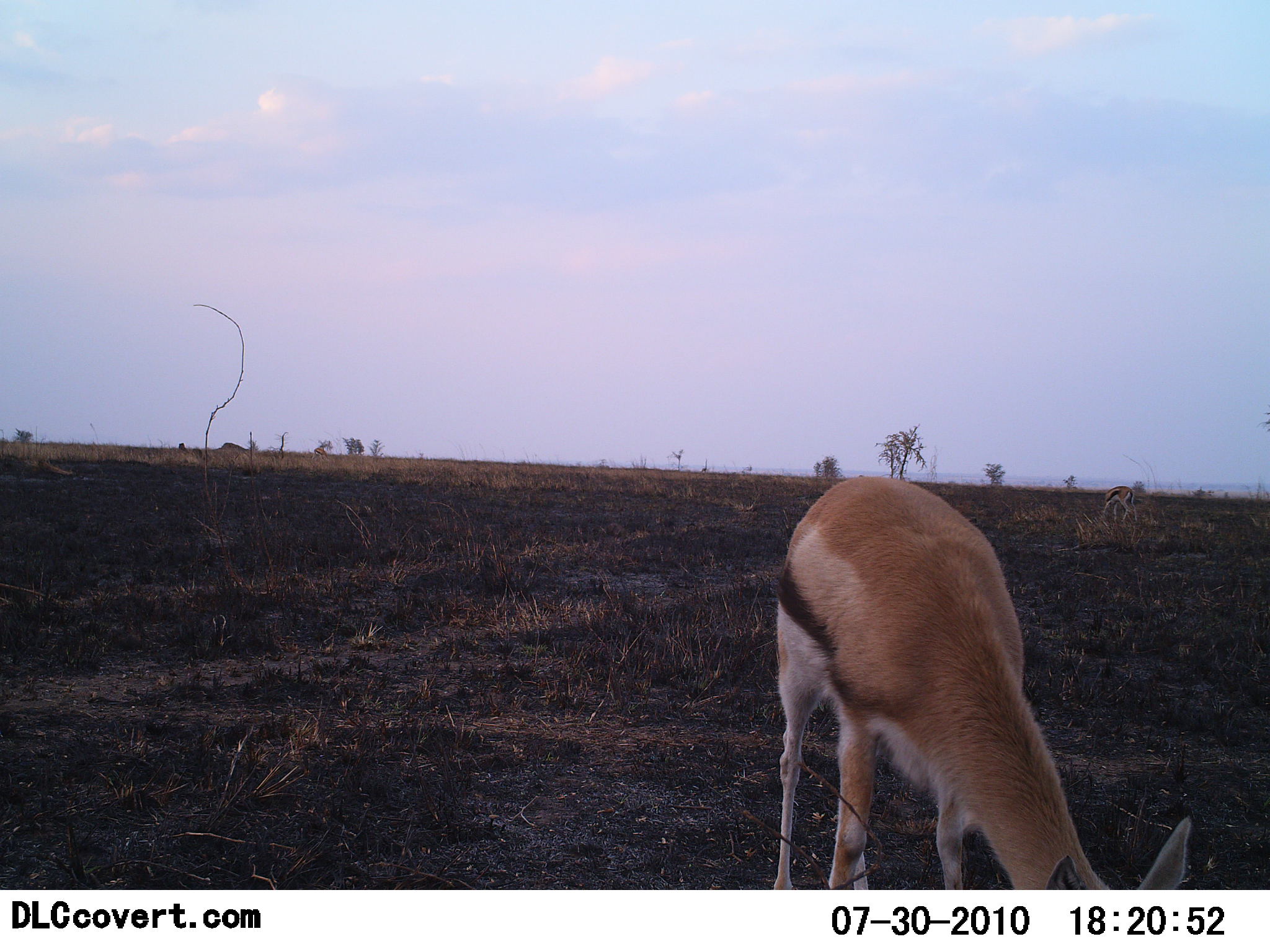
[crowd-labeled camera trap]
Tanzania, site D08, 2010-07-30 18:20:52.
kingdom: Animalia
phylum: Chordata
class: Mammalia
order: Artiodactyla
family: Bovidae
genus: Eudorcas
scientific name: Eudorcas thomsonii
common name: thomson's gazelle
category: gazellethomsons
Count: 1.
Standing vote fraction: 15%.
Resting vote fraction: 0%.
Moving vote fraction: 0%.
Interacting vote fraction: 0%.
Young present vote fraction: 0%.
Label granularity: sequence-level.